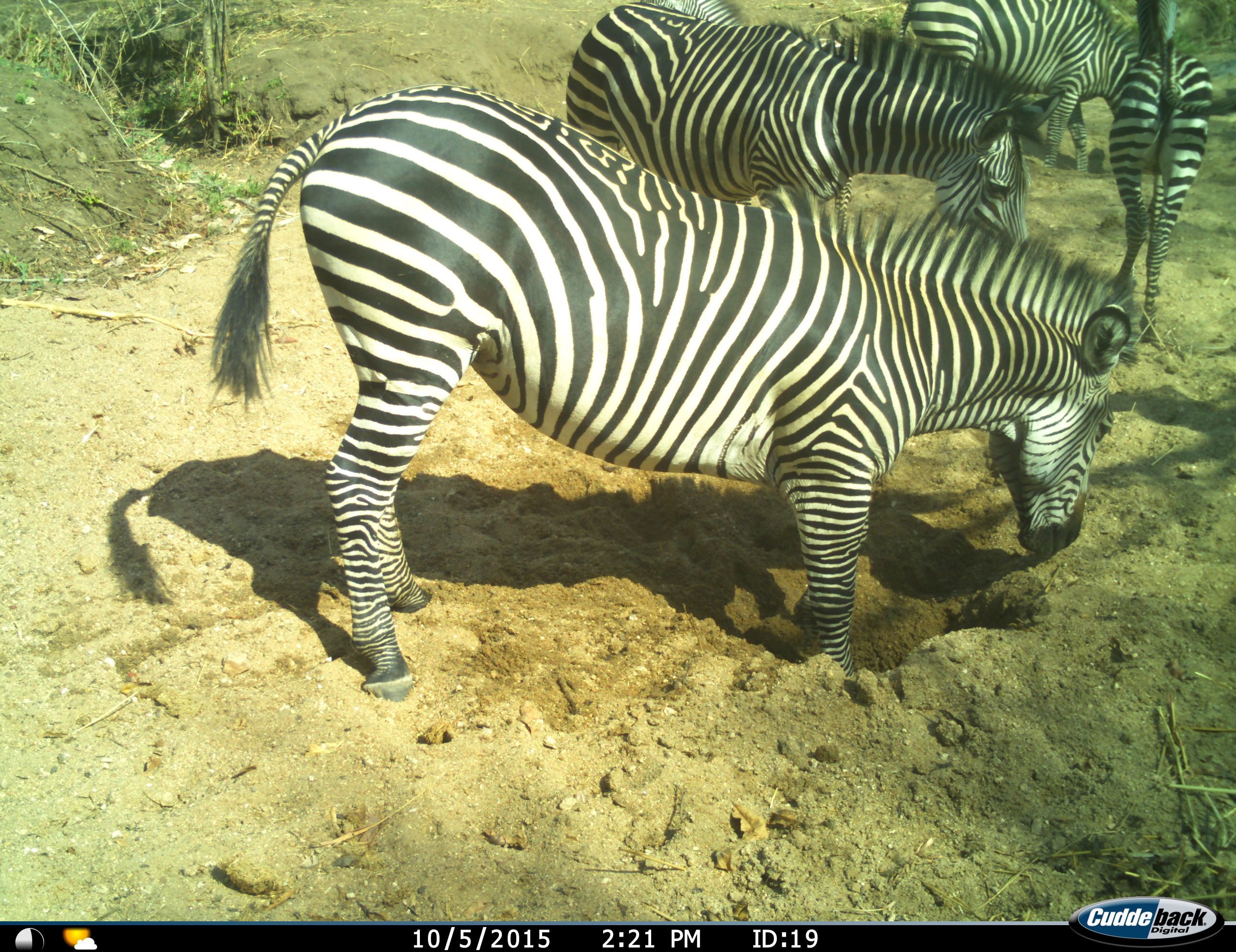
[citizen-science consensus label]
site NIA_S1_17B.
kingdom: Animalia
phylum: Chordata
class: Mammalia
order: Perissodactyla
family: Equidae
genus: Equus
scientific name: Equus quagga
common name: plains zebra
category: zebraplains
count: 4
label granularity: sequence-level